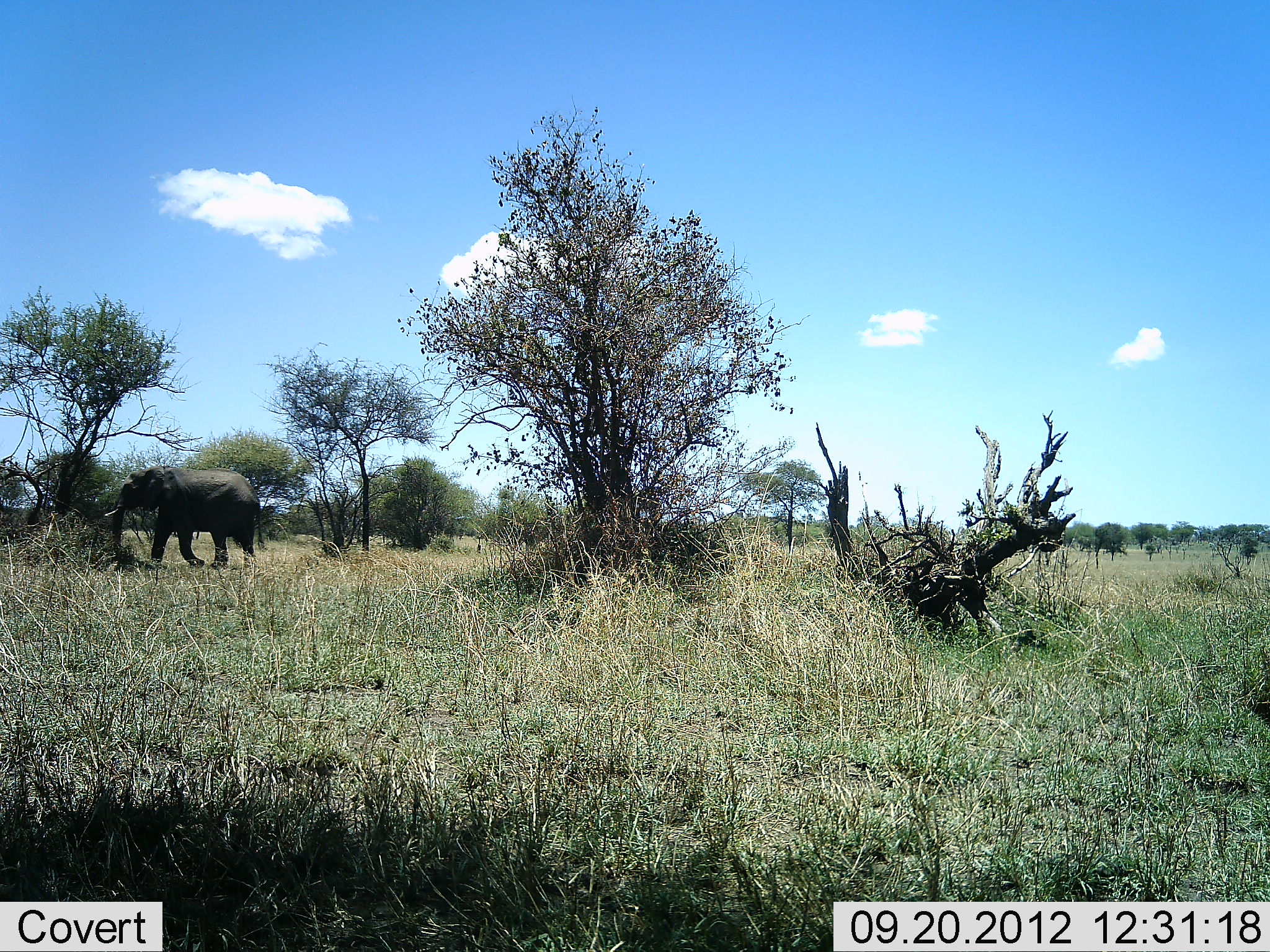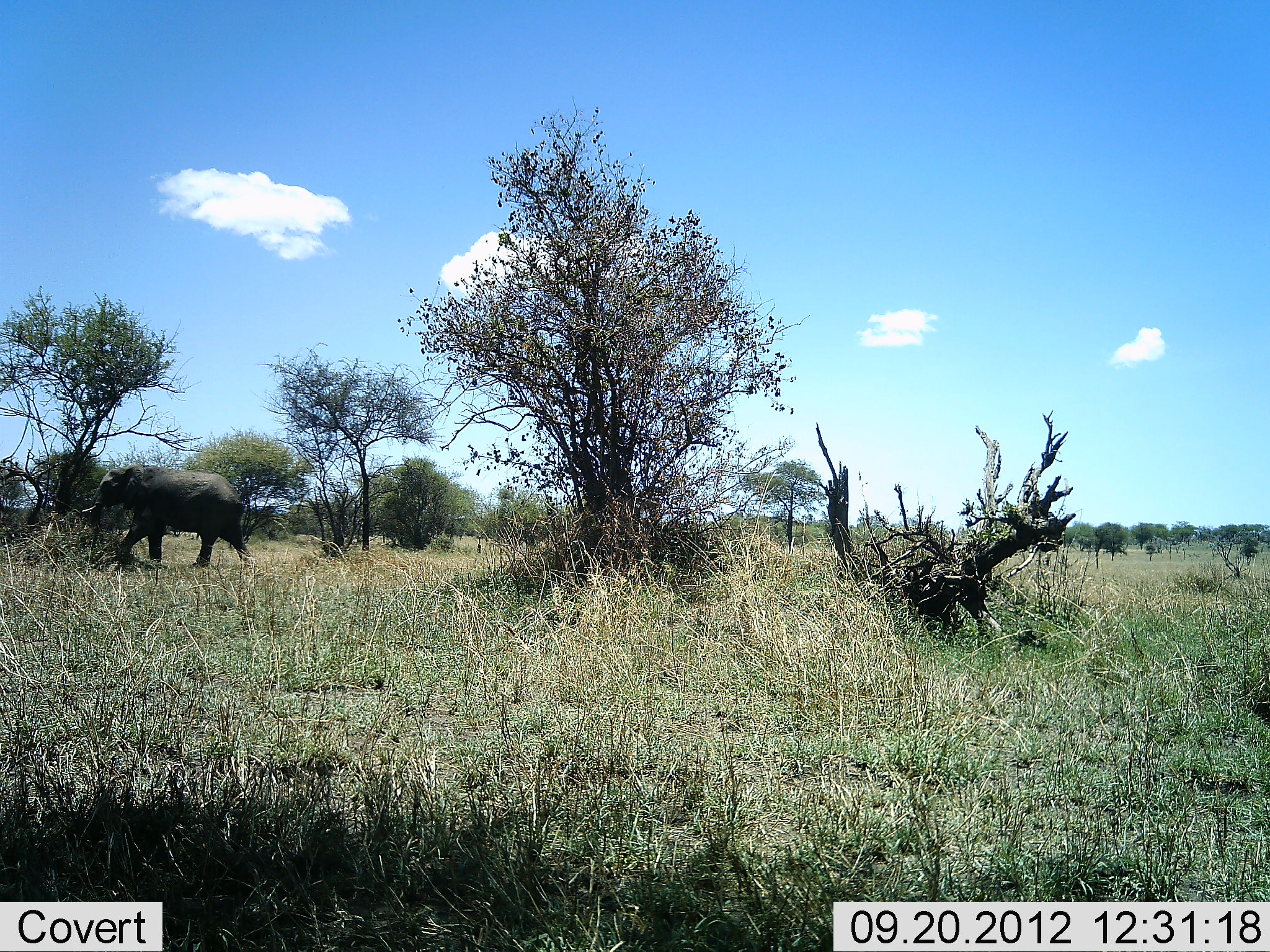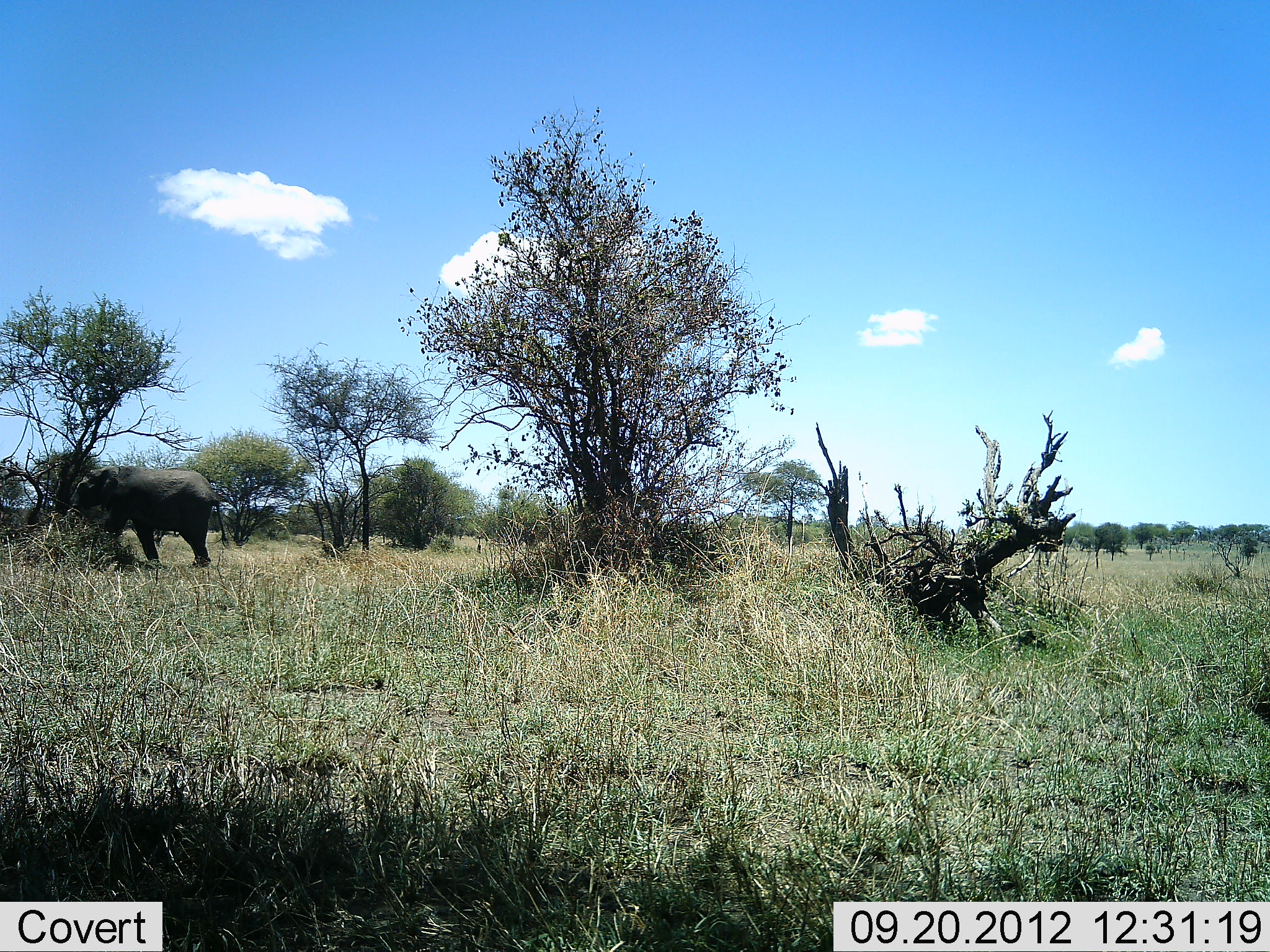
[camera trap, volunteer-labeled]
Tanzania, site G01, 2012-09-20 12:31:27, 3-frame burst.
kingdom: Animalia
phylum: Chordata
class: Mammalia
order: Proboscidea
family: Elephantidae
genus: Loxodonta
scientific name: Loxodonta africana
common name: african bush elephant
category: elephant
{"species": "elephant (african bush elephant) (Loxodonta africana)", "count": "1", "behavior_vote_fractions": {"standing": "10%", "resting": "0%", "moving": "90%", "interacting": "0%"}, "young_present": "10%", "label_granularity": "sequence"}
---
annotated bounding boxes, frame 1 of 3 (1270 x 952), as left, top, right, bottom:
animal: 100, 465, 265, 571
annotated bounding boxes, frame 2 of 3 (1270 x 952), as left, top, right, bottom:
animal: 80, 463, 255, 575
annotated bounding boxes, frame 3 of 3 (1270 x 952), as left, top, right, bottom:
animal: 63, 464, 230, 569